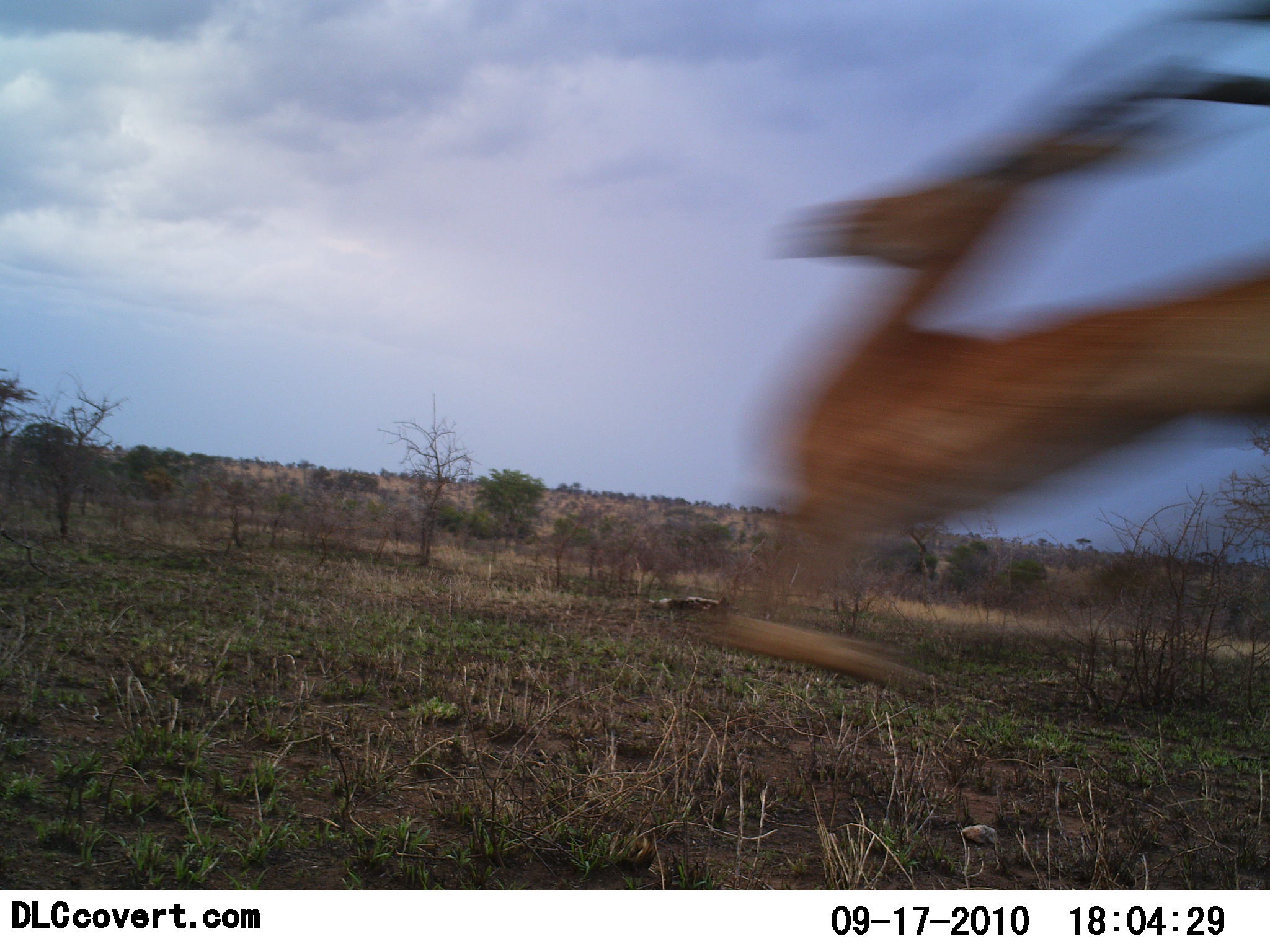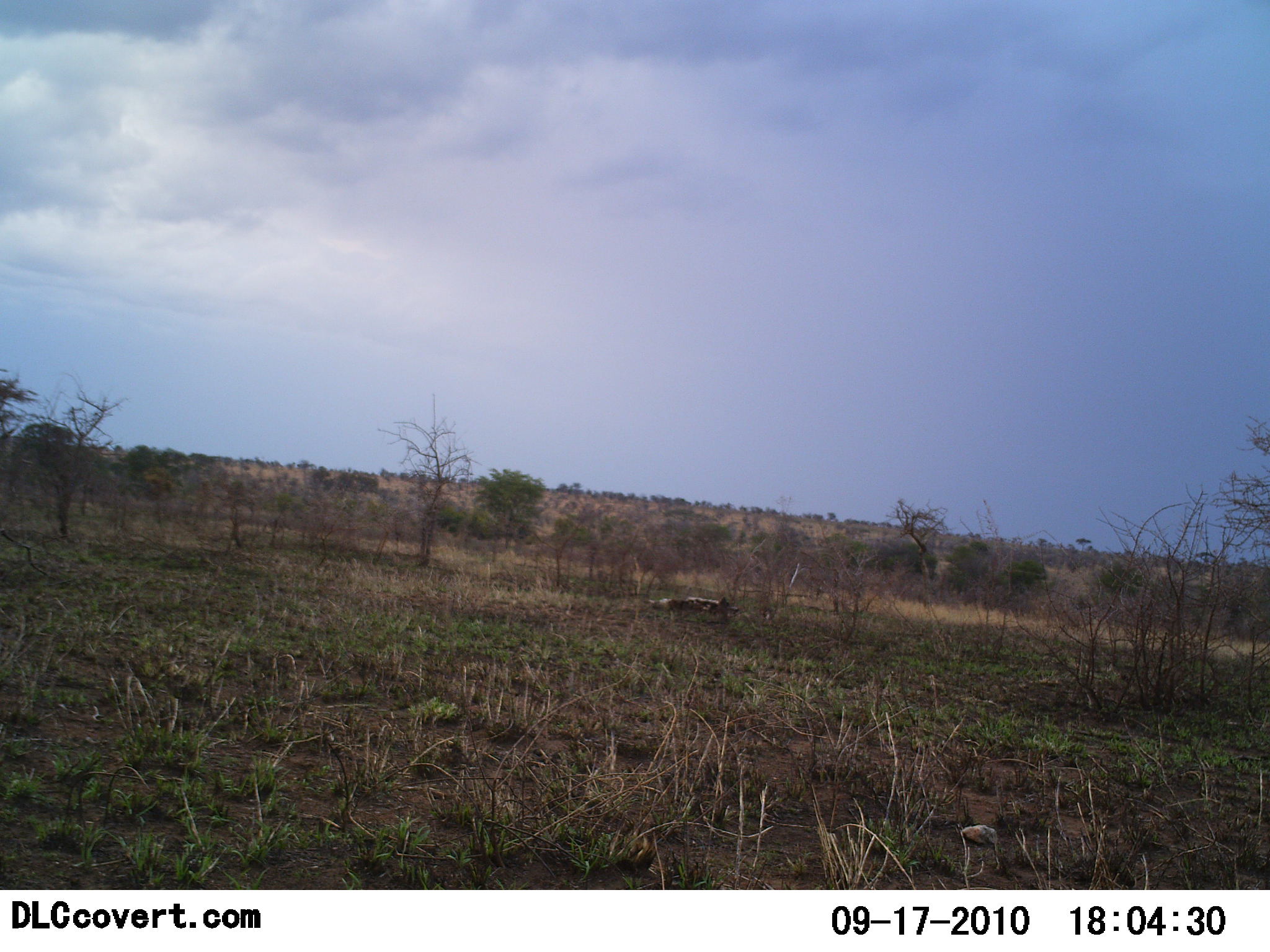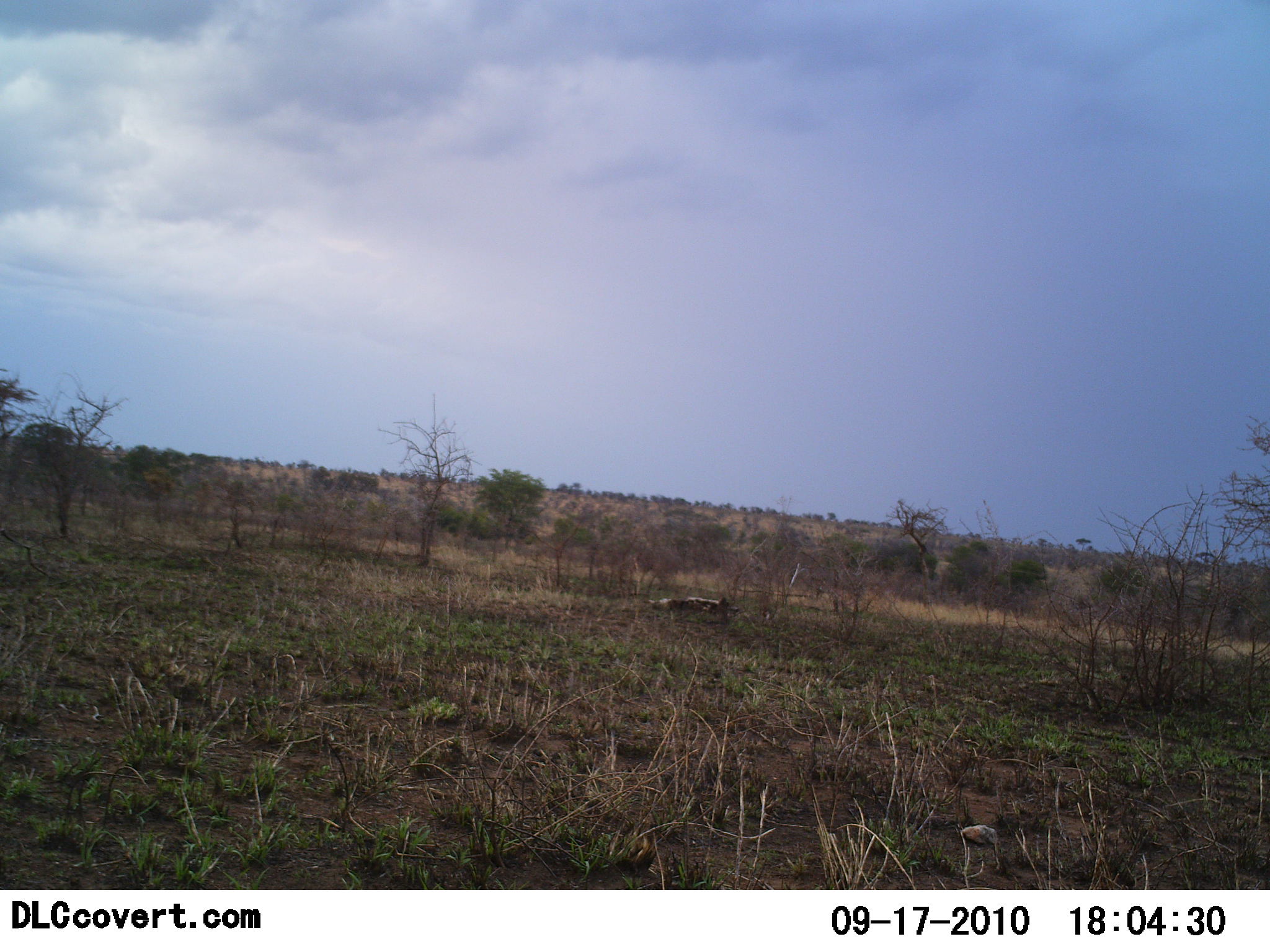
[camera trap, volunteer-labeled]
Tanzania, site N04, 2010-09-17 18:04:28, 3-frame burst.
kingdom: Animalia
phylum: Chordata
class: Mammalia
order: Artiodactyla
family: Bovidae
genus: Nanger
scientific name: Nanger granti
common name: grant's gazelle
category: gazellegrants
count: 1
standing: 0%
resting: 0%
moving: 100%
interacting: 0%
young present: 0%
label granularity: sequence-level